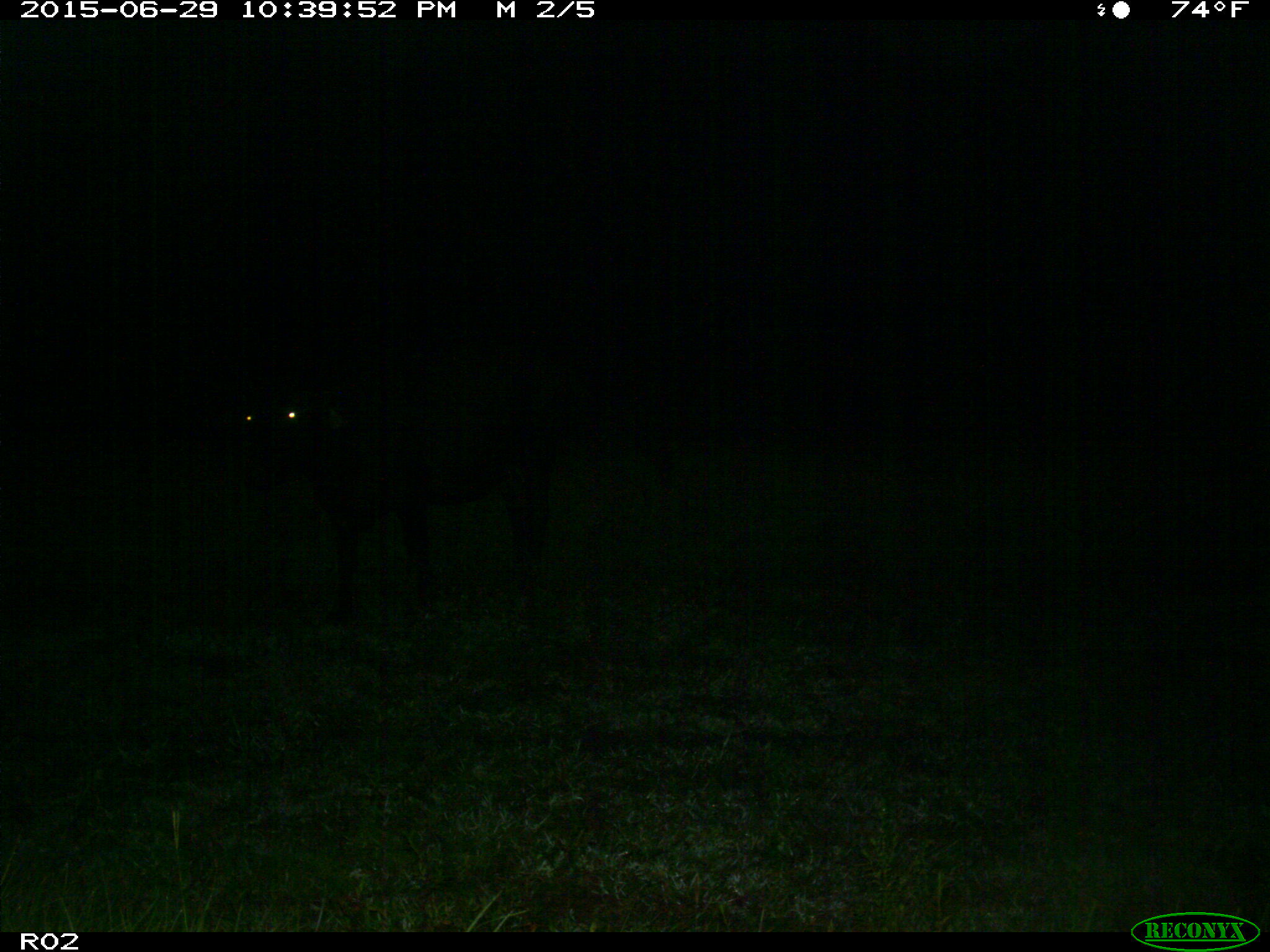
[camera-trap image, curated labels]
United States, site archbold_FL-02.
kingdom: Animalia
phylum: Chordata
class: Mammalia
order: Artiodactyla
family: Bovidae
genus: Bos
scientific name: Bos taurus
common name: domestic cow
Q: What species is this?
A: Bos taurus (domestic cow).